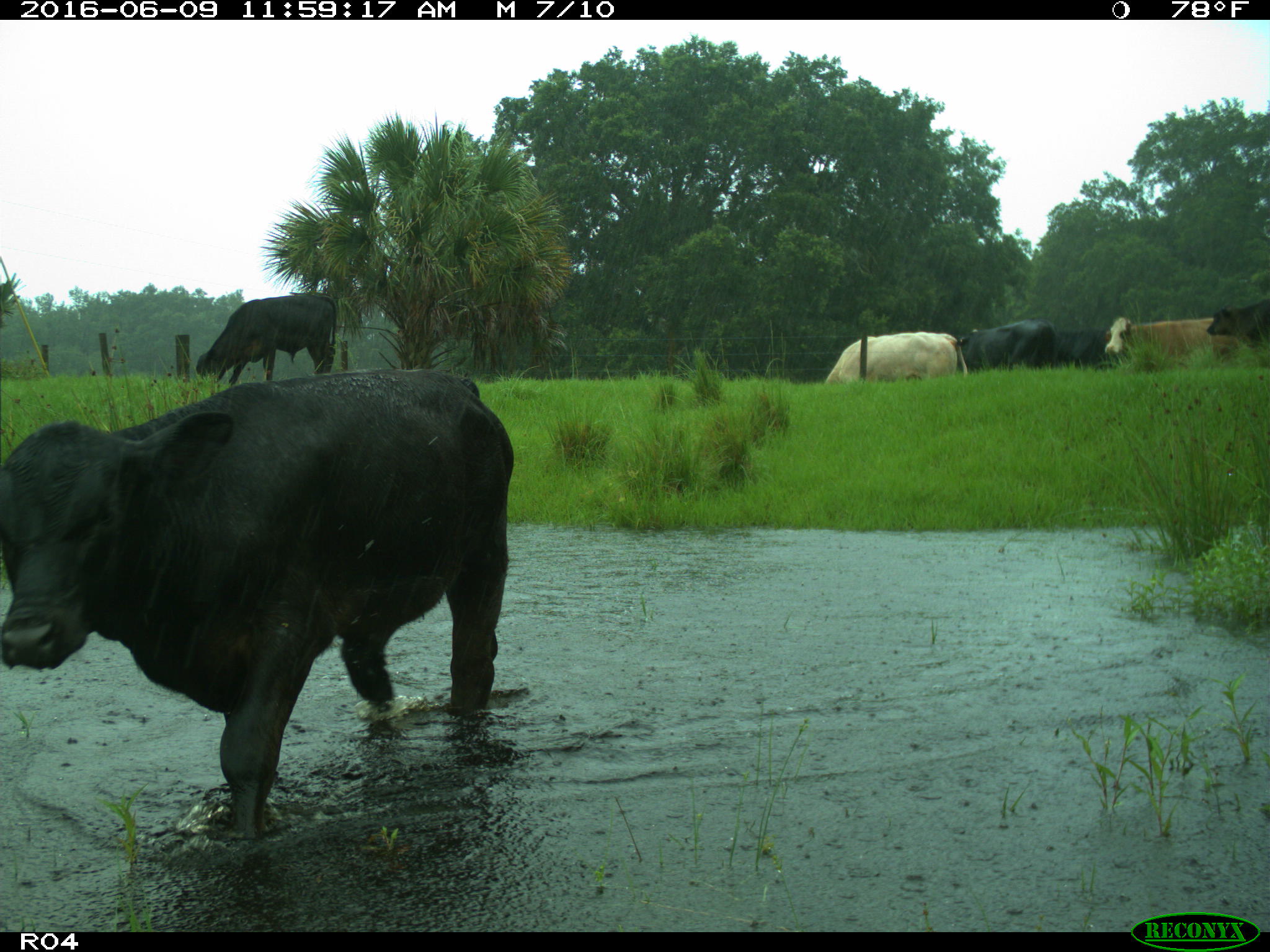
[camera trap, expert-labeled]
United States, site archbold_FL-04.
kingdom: Animalia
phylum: Chordata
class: Mammalia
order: Artiodactyla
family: Bovidae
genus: Bos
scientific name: Bos taurus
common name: domestic cow